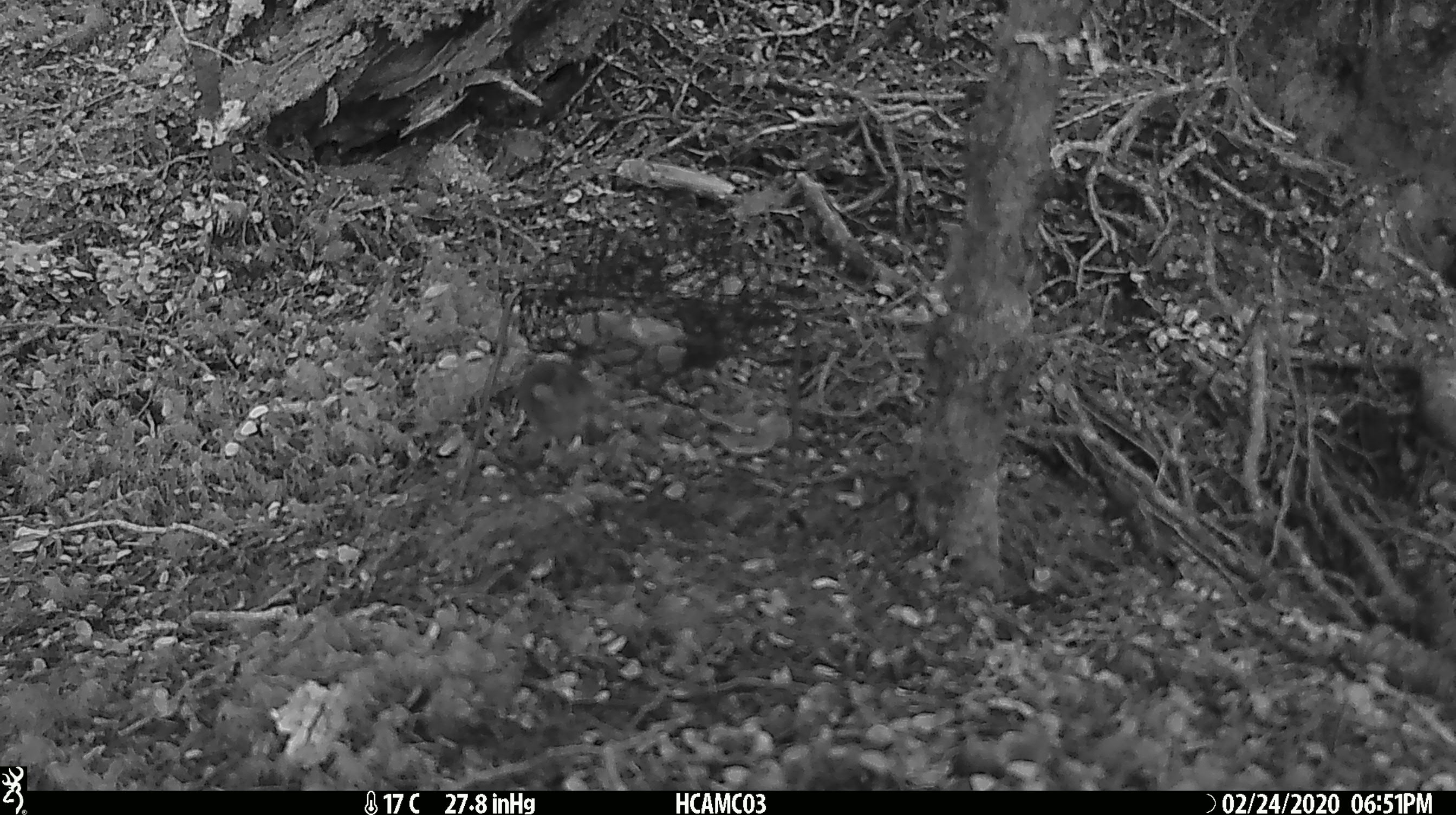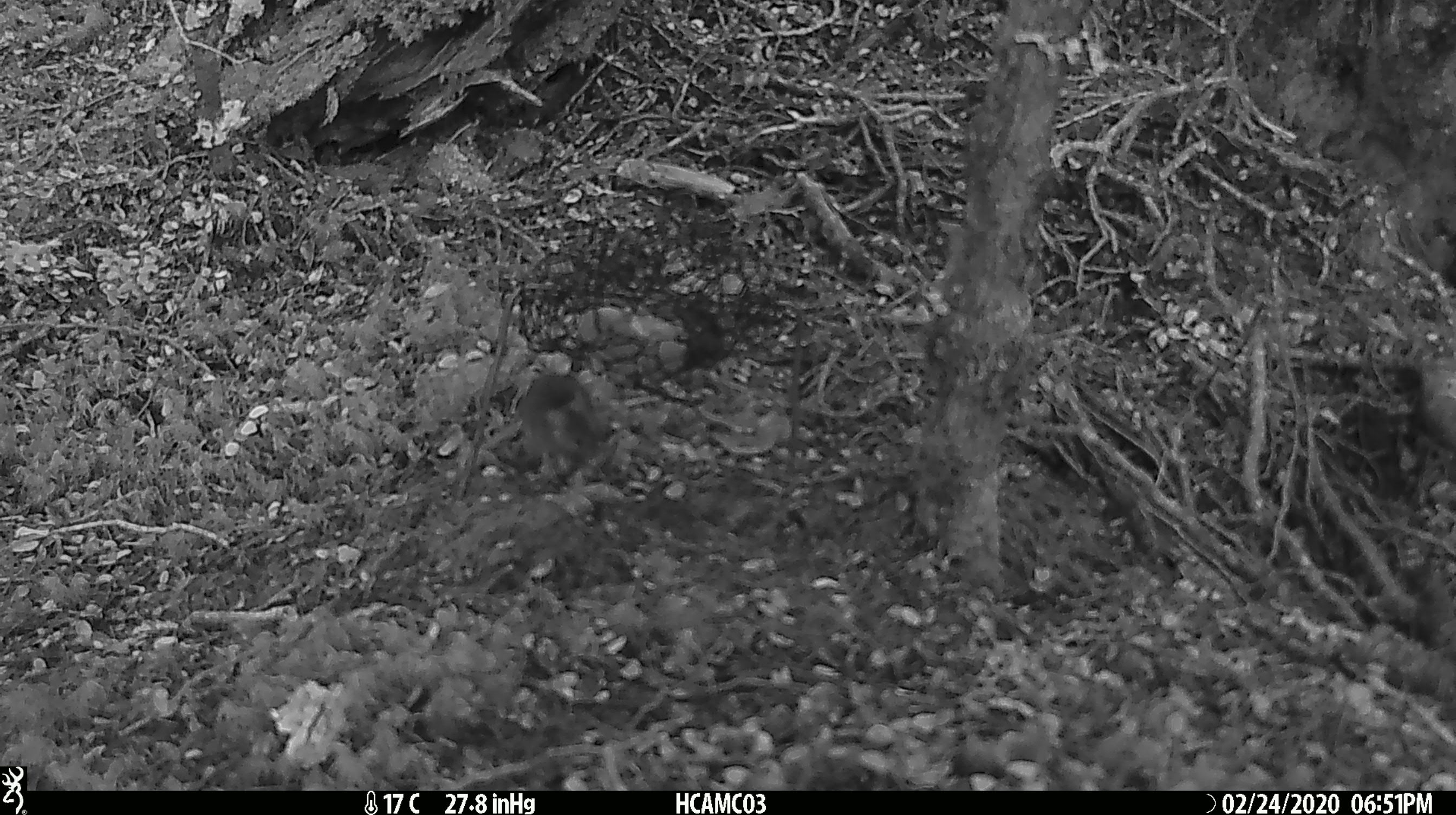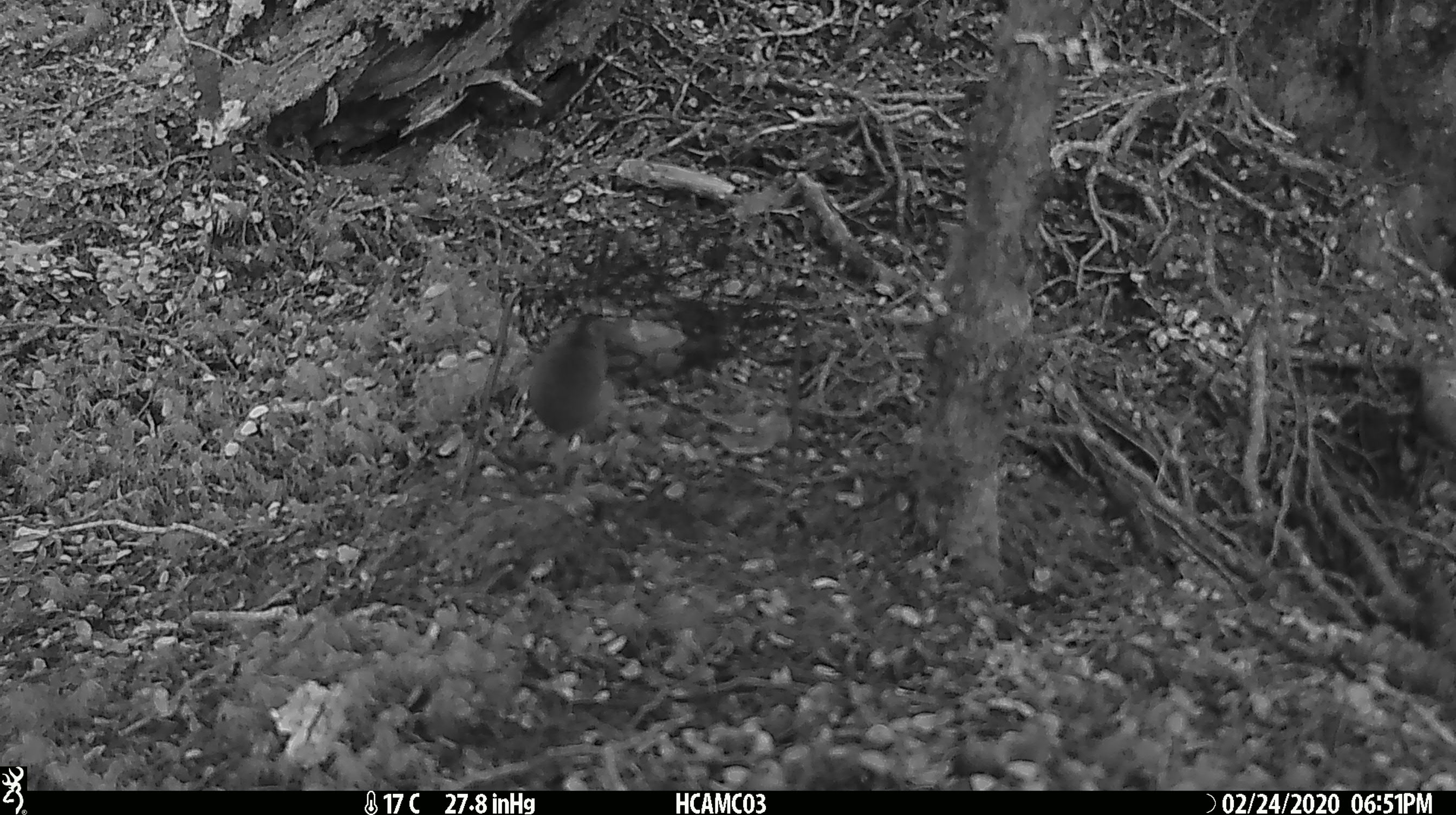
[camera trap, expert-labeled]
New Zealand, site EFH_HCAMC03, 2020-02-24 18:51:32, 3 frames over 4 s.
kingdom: Animalia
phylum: Chordata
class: Mammalia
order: Rodentia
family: Muridae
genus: Mus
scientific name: Mus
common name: mouse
Mouse (Mus).